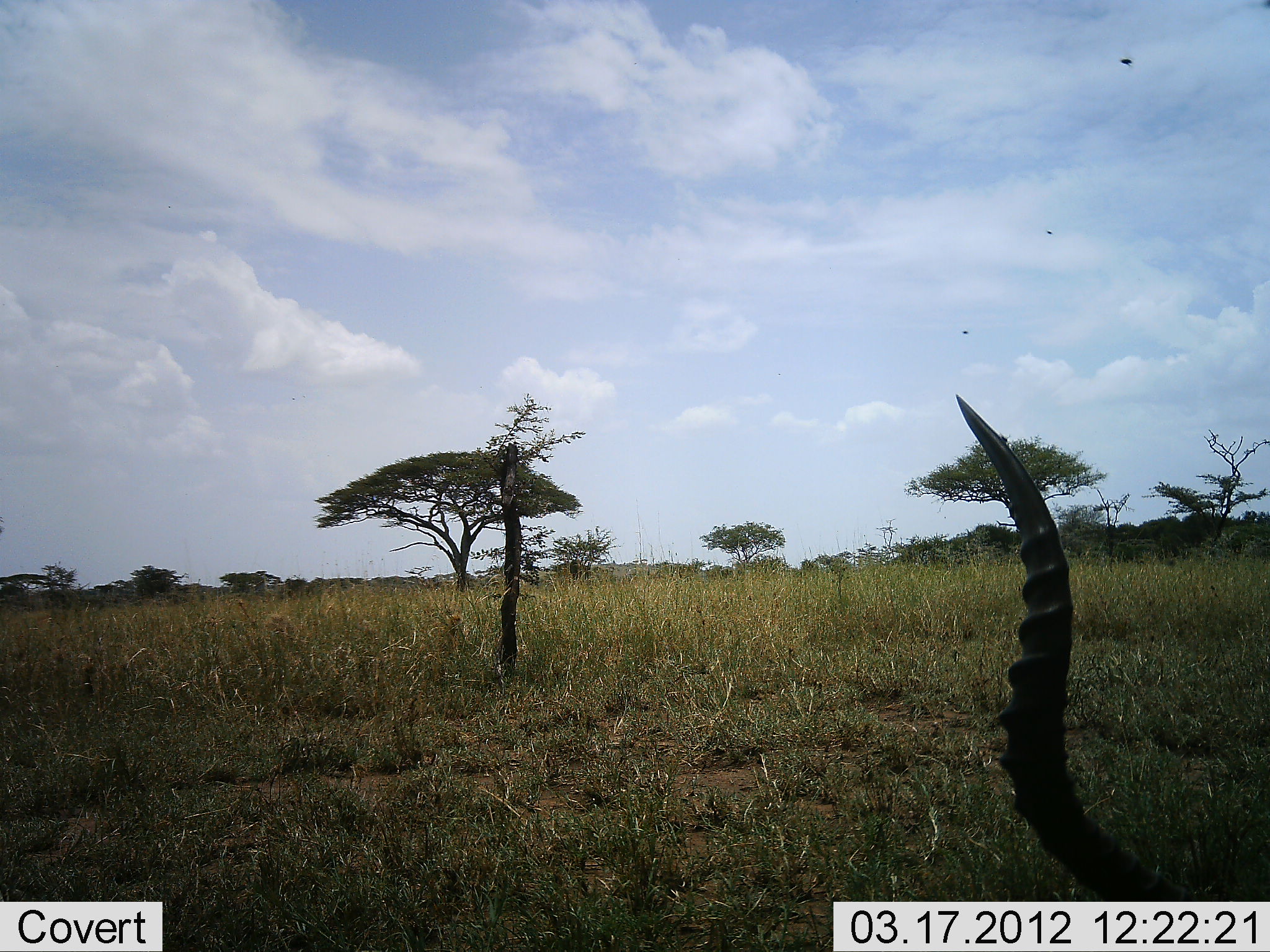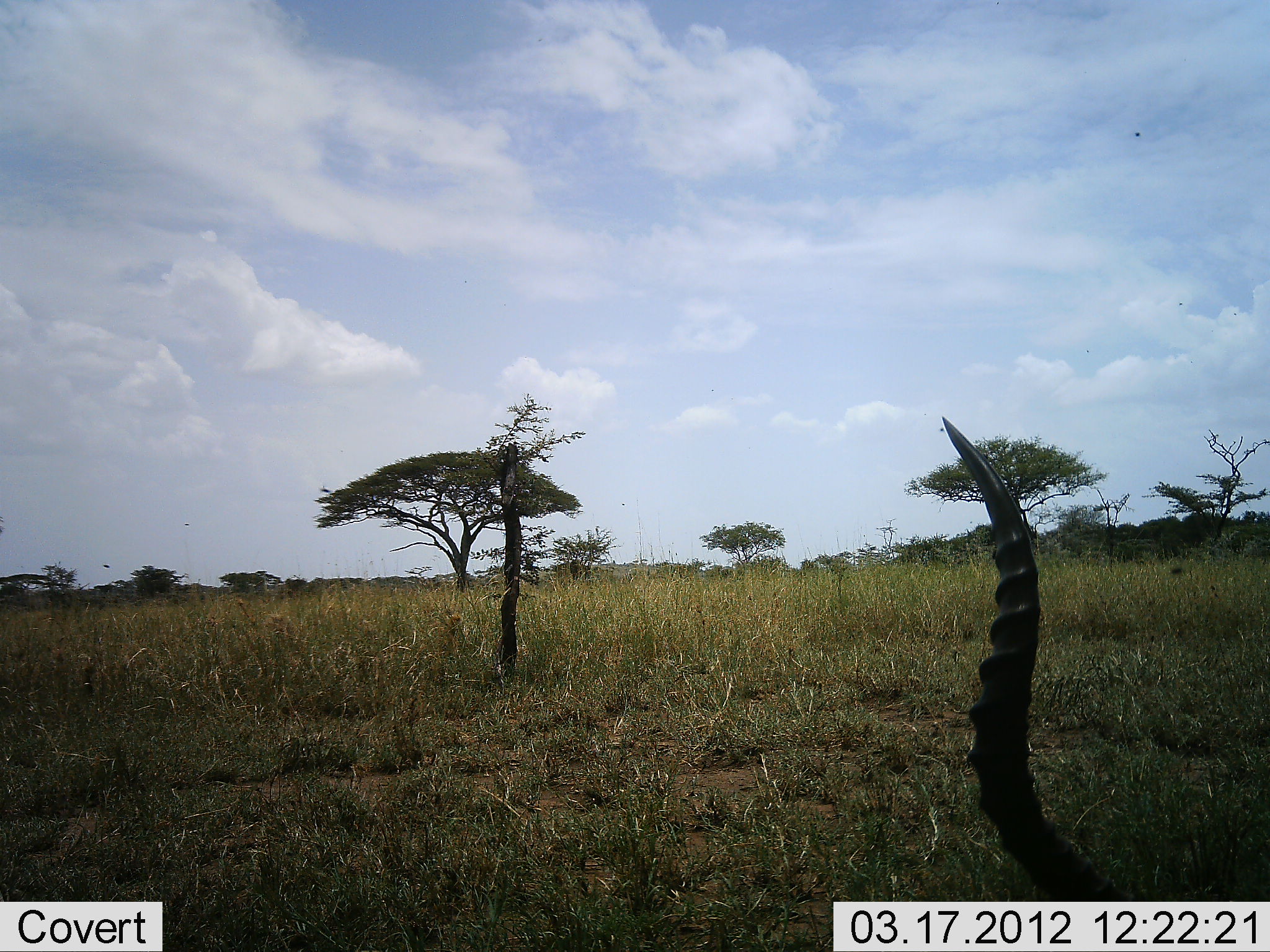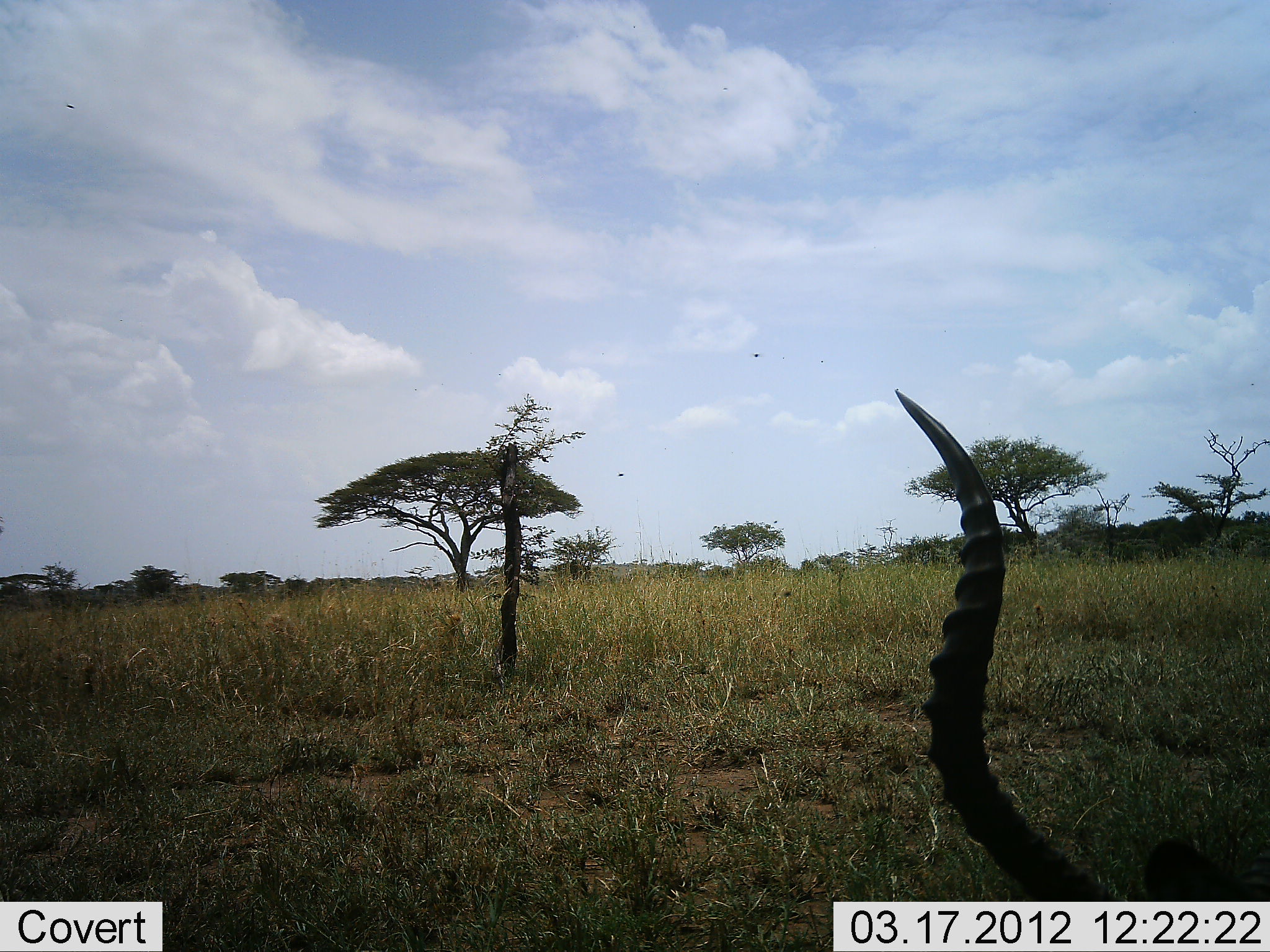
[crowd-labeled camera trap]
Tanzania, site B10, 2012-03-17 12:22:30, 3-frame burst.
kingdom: Animalia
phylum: Chordata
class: Mammalia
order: Artiodactyla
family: Bovidae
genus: Aepyceros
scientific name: Aepyceros melampus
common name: impala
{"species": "impala (Aepyceros melampus)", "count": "1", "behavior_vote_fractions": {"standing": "38%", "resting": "56%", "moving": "0%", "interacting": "0%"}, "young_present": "0%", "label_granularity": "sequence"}